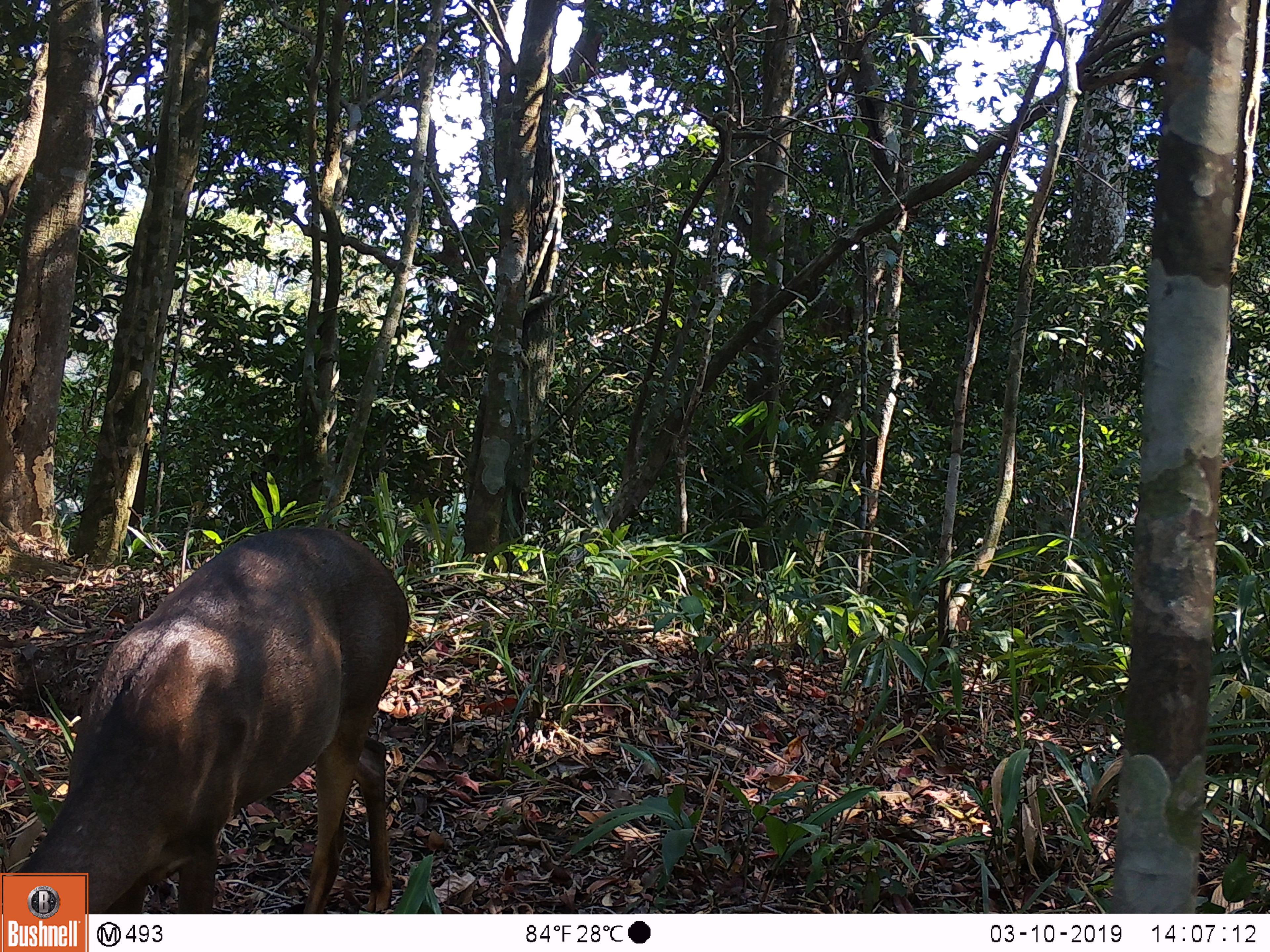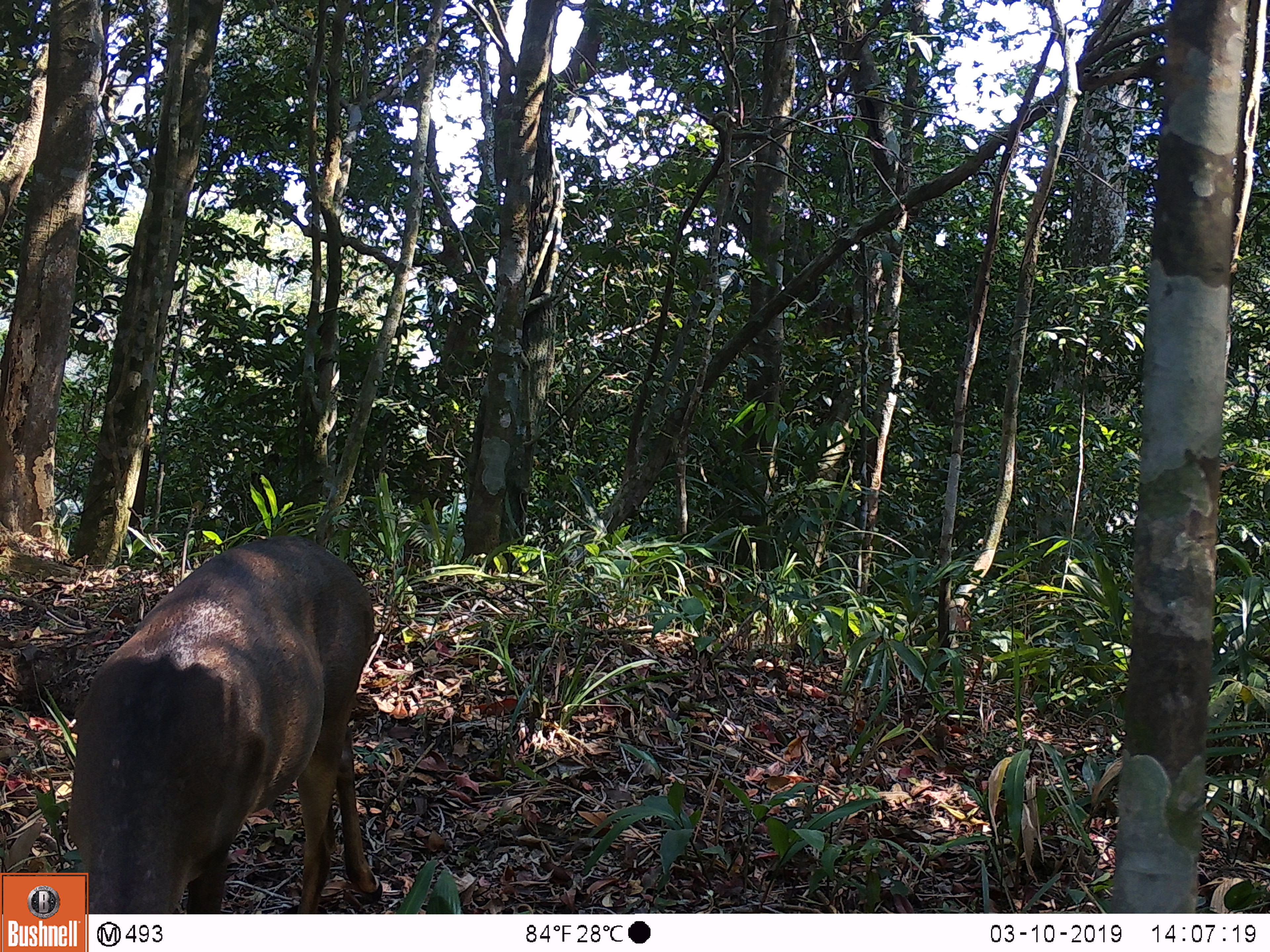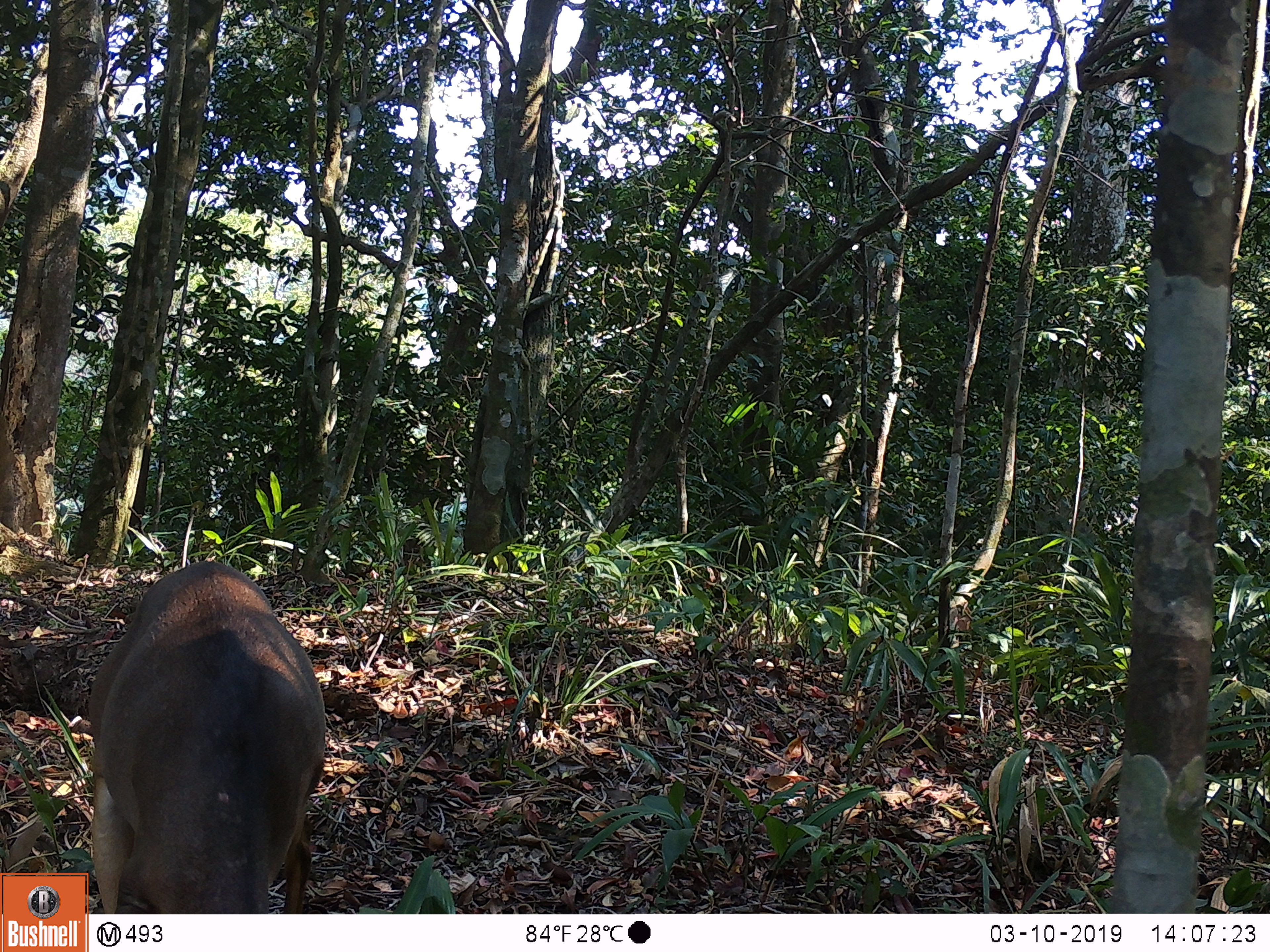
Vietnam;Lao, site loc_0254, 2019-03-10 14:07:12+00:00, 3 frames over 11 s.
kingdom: Animalia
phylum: Chordata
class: Mammalia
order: Artiodactyla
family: Cervidae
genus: Muntiacus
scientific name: Muntiacus vuquangensis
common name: large-antlered muntjac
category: large antlered muntjac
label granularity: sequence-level